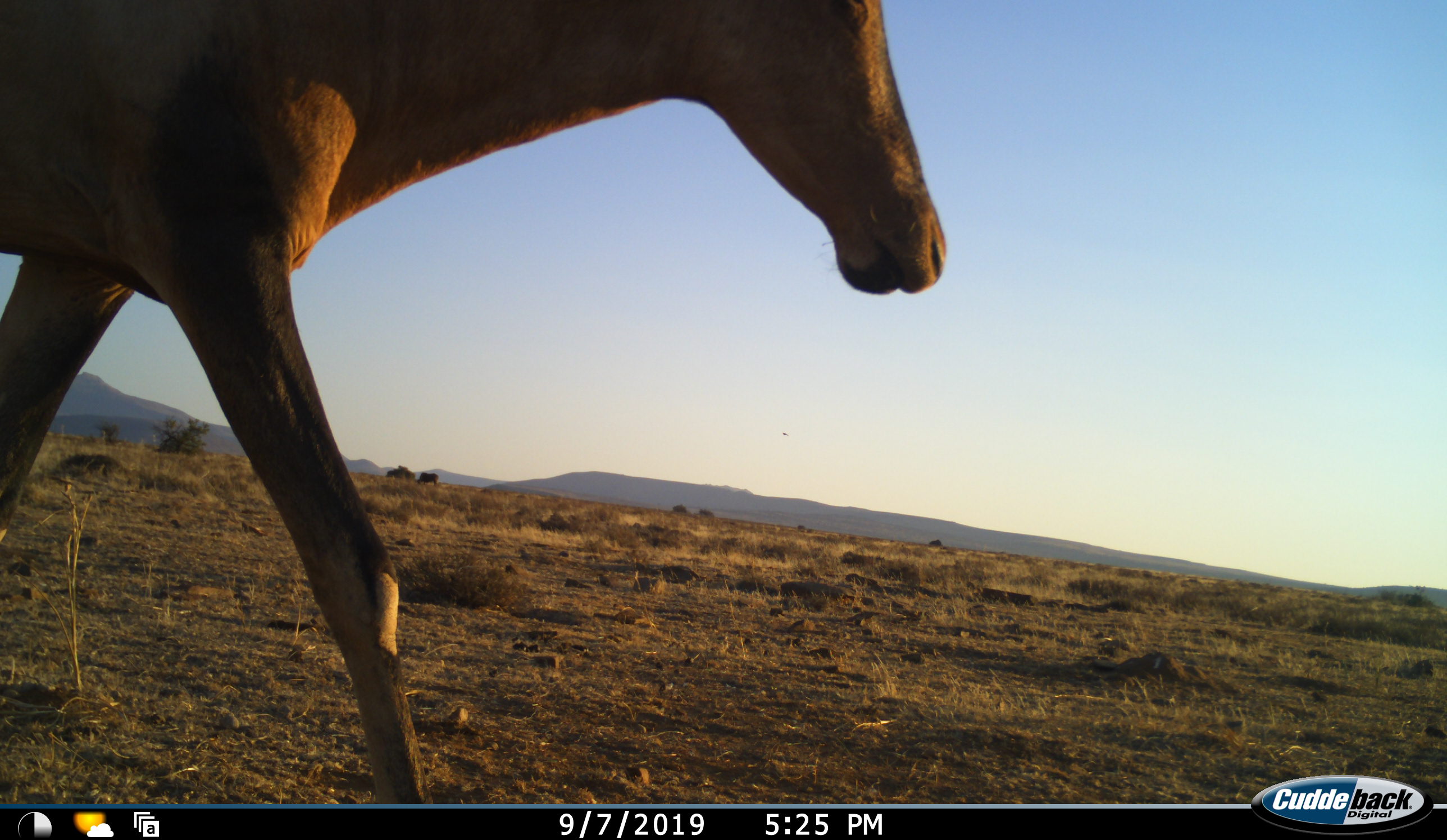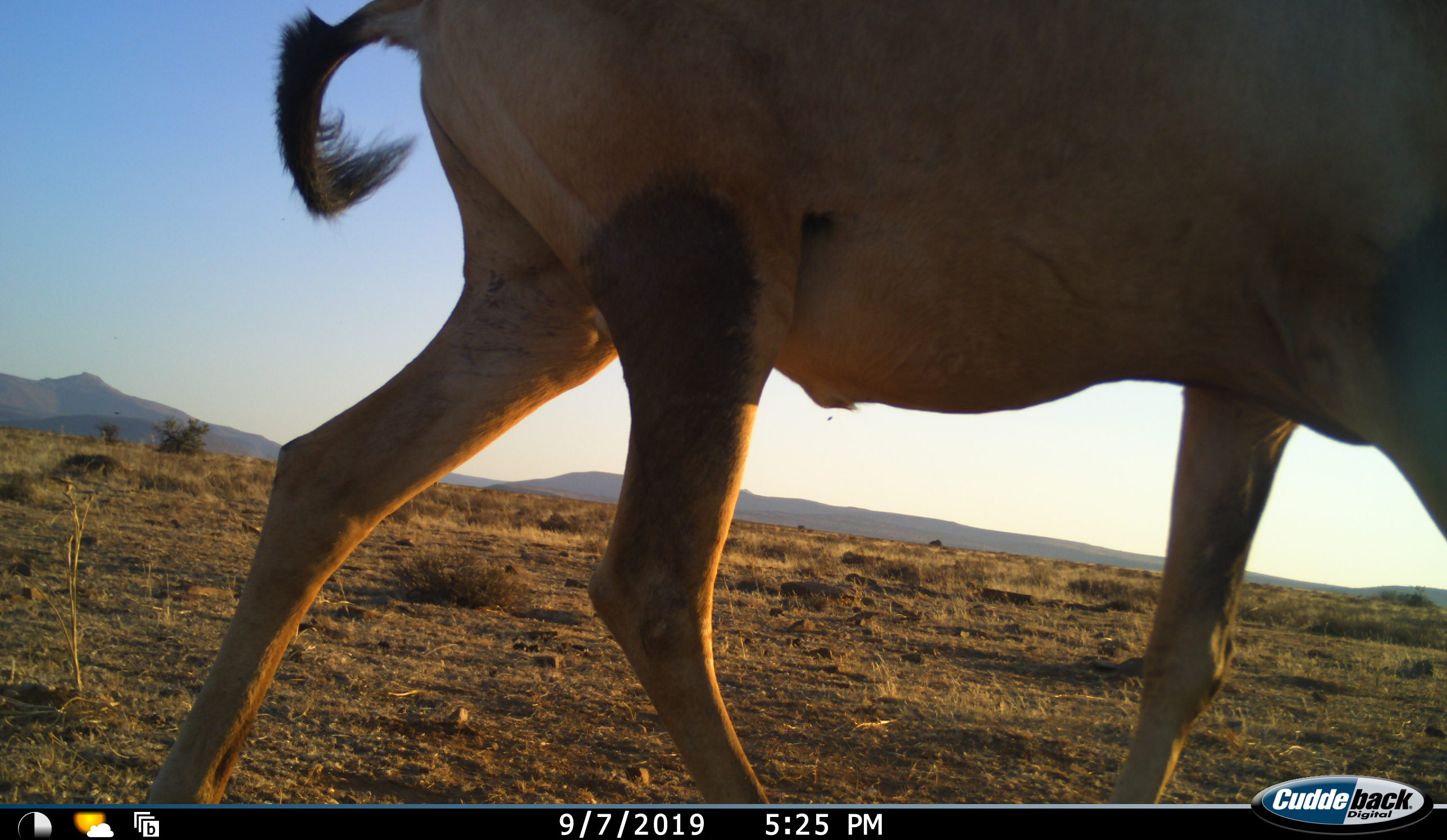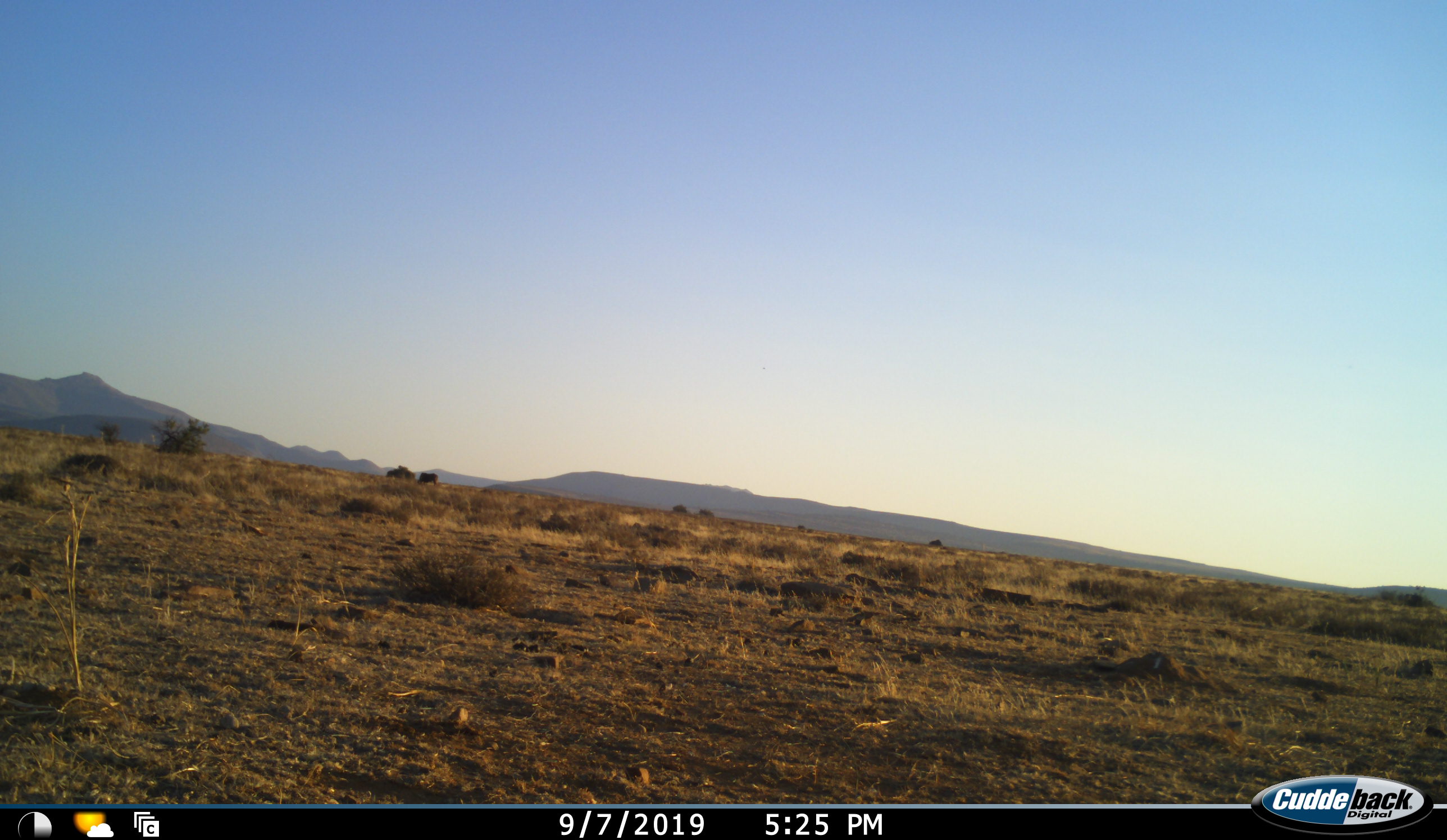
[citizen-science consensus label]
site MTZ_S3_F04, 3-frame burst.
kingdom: Animalia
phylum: Chordata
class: Mammalia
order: Artiodactyla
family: Bovidae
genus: Alcelaphus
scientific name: Alcelaphus buselaphus caama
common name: red hartebeest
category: hartebeestred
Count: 1.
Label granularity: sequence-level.